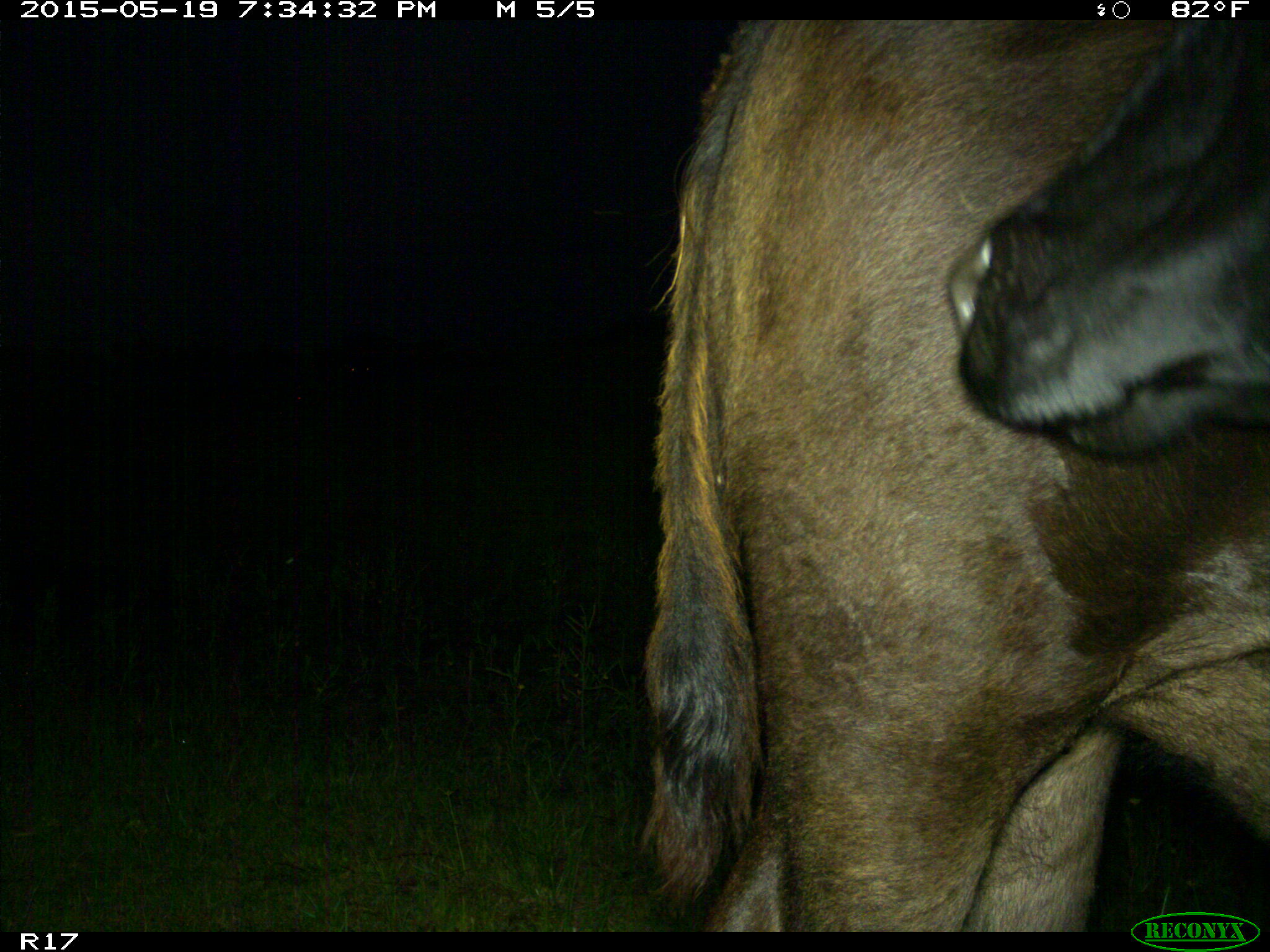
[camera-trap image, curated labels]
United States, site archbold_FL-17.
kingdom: Animalia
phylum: Chordata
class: Mammalia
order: Artiodactyla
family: Bovidae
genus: Bos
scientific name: Bos taurus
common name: domestic cow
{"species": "Bos taurus (domestic cow)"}